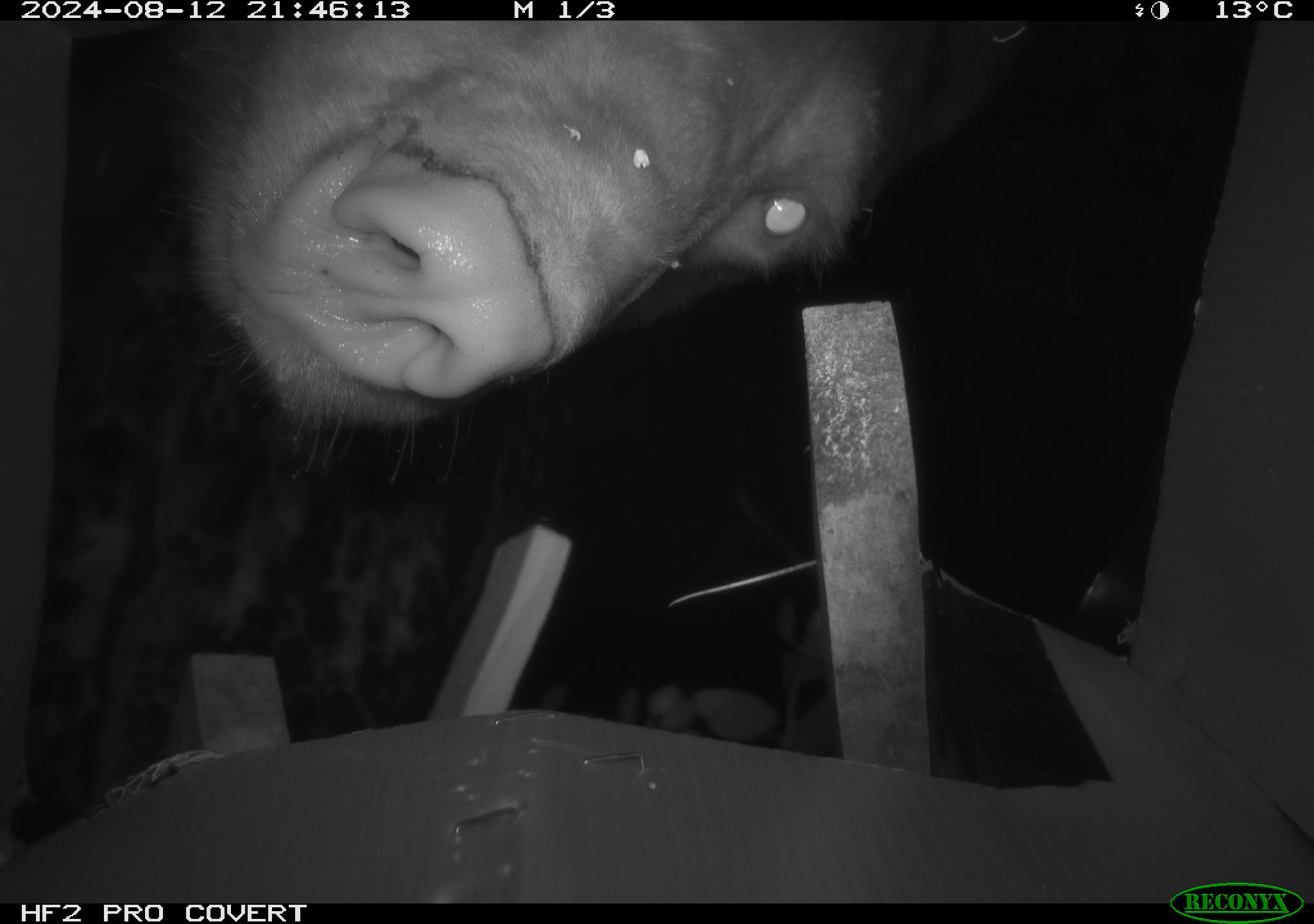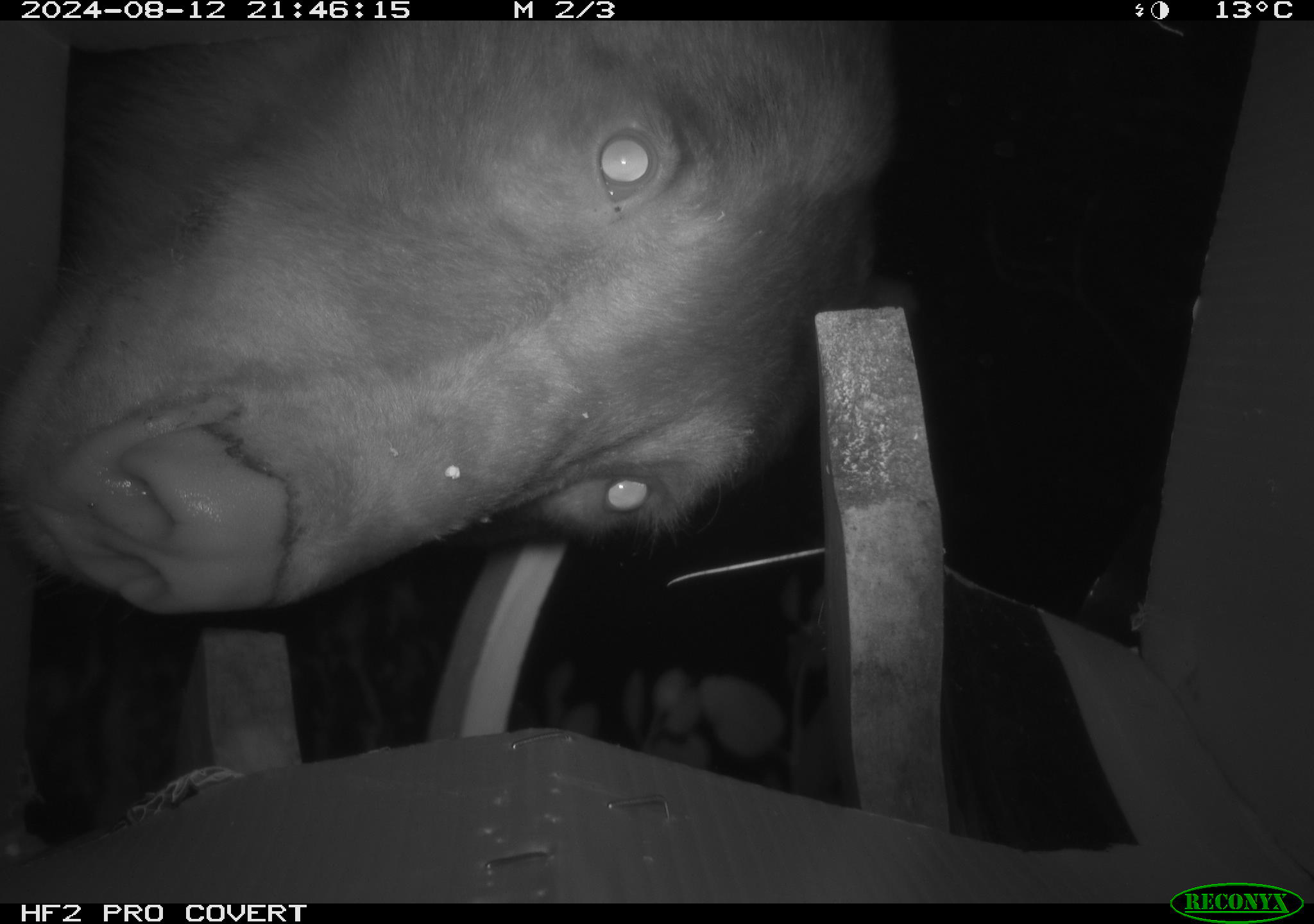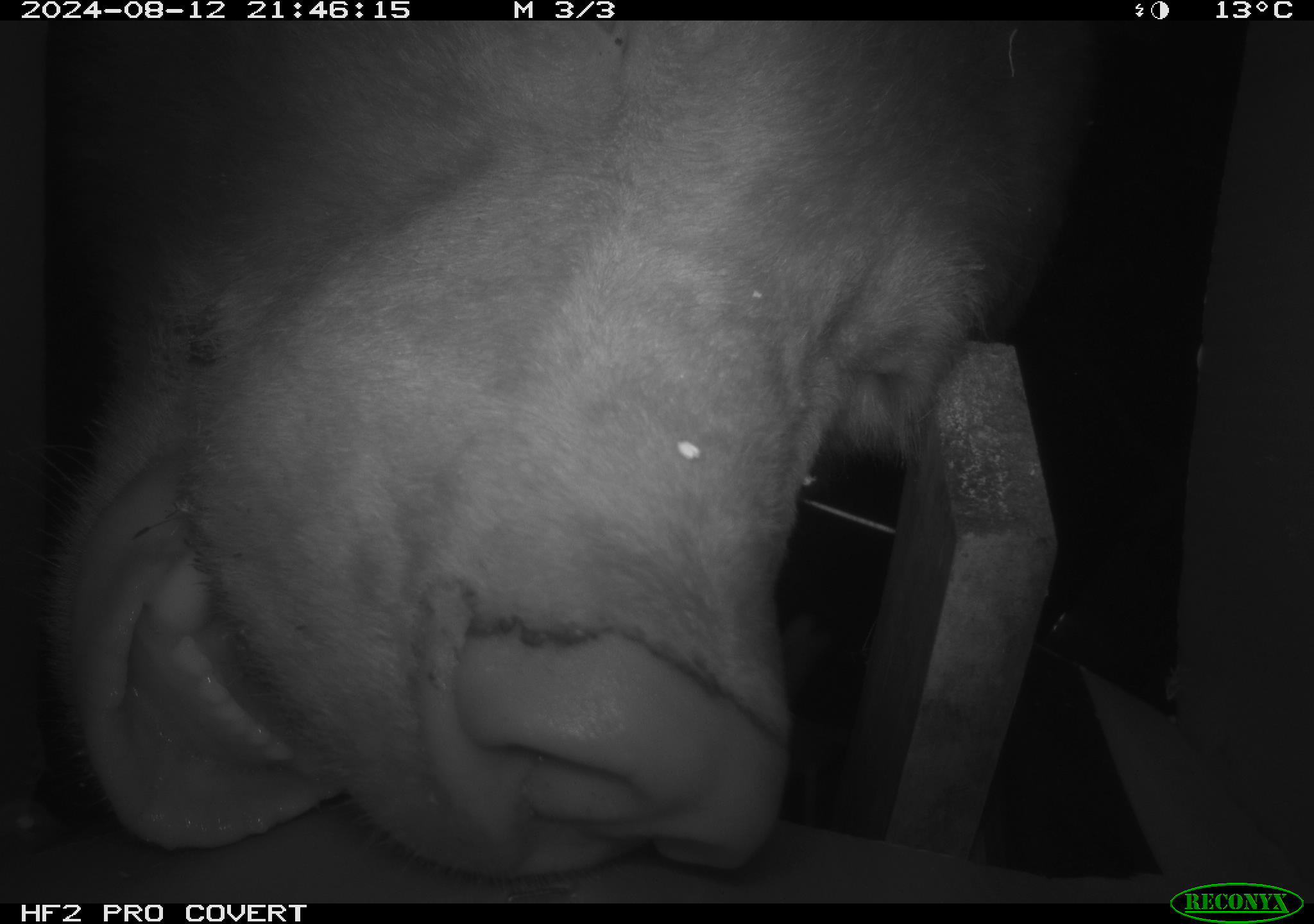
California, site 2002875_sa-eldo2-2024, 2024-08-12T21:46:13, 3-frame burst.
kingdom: Animalia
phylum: Chordata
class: Mammalia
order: Carnivora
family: Ursidae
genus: Ursus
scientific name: Ursus americanus americanus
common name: american black bear